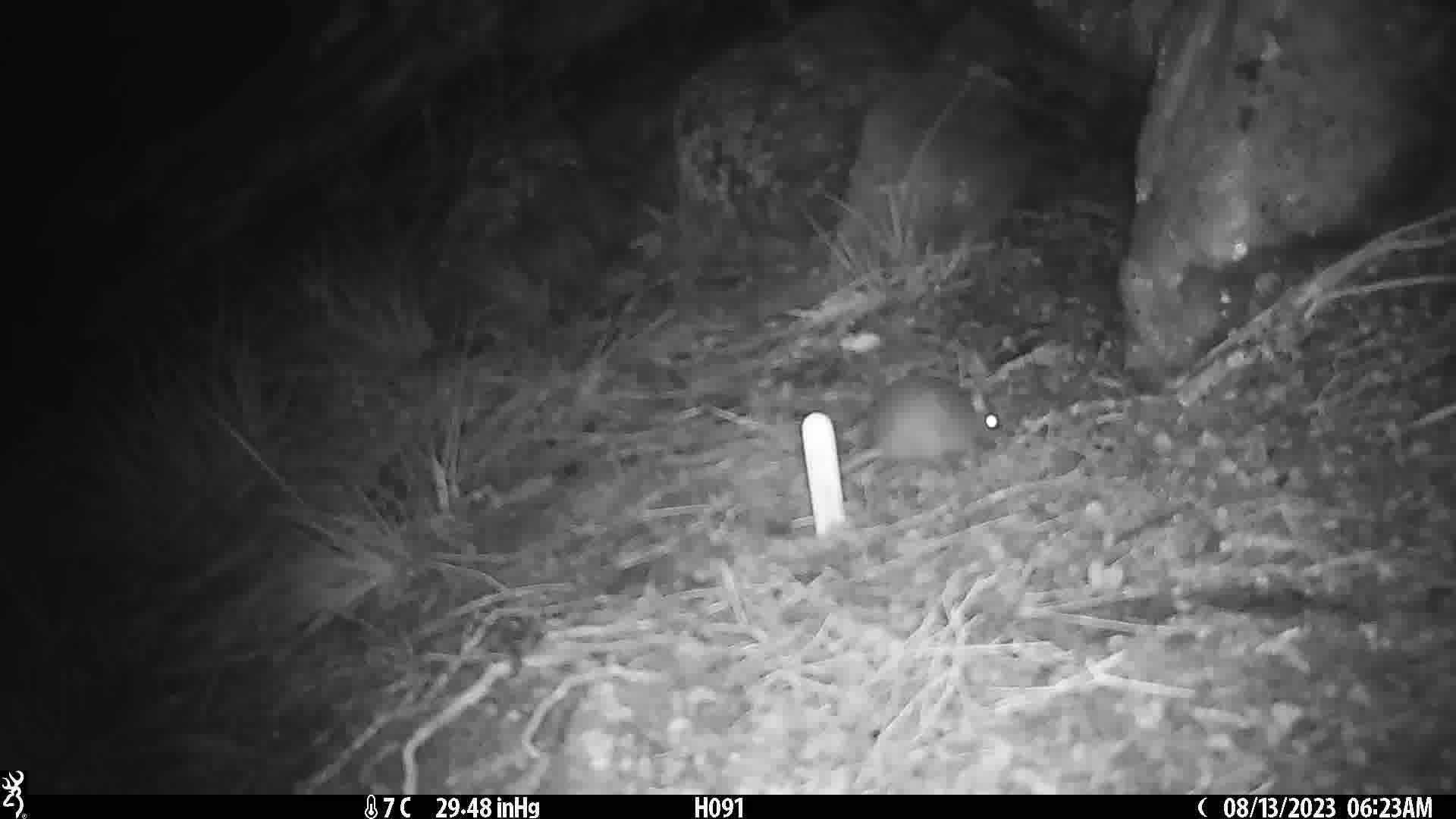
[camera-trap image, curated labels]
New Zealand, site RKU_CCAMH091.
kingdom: Animalia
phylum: Chordata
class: Mammalia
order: Rodentia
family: Muridae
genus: Rattus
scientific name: Rattus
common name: rat